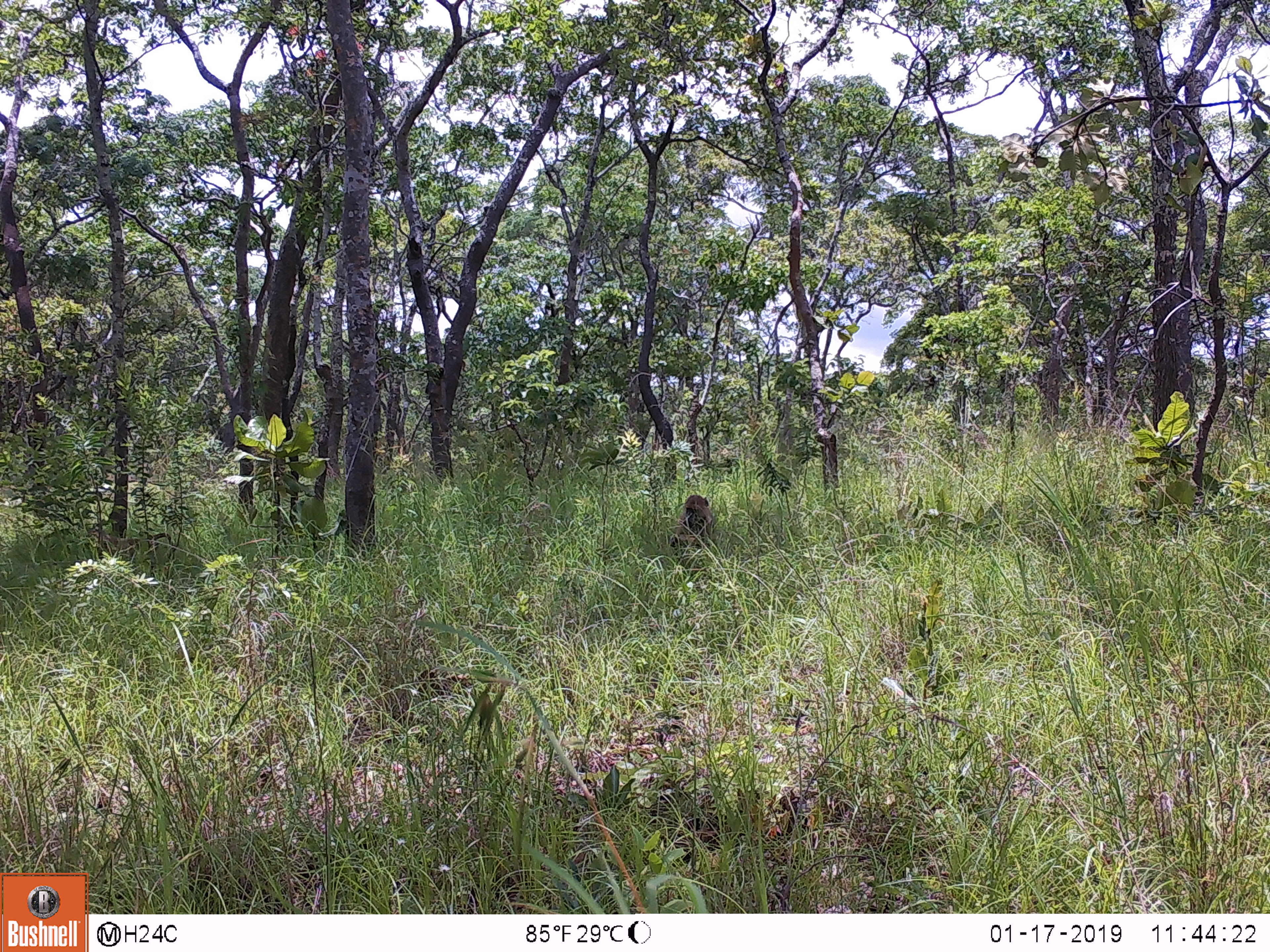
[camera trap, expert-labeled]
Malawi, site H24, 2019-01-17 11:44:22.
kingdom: Animalia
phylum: Chordata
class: Mammalia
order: Primates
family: Cercopithecidae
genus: Papio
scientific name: Papio cynocephalus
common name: yellow baboon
Yellow baboon (Papio cynocephalus), count 2.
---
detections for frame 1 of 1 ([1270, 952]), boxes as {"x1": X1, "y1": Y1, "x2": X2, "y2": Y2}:
yellow baboon: {"x1": 77, "y1": 523, "x2": 179, "y2": 566}; {"x1": 664, "y1": 488, "x2": 720, "y2": 557}